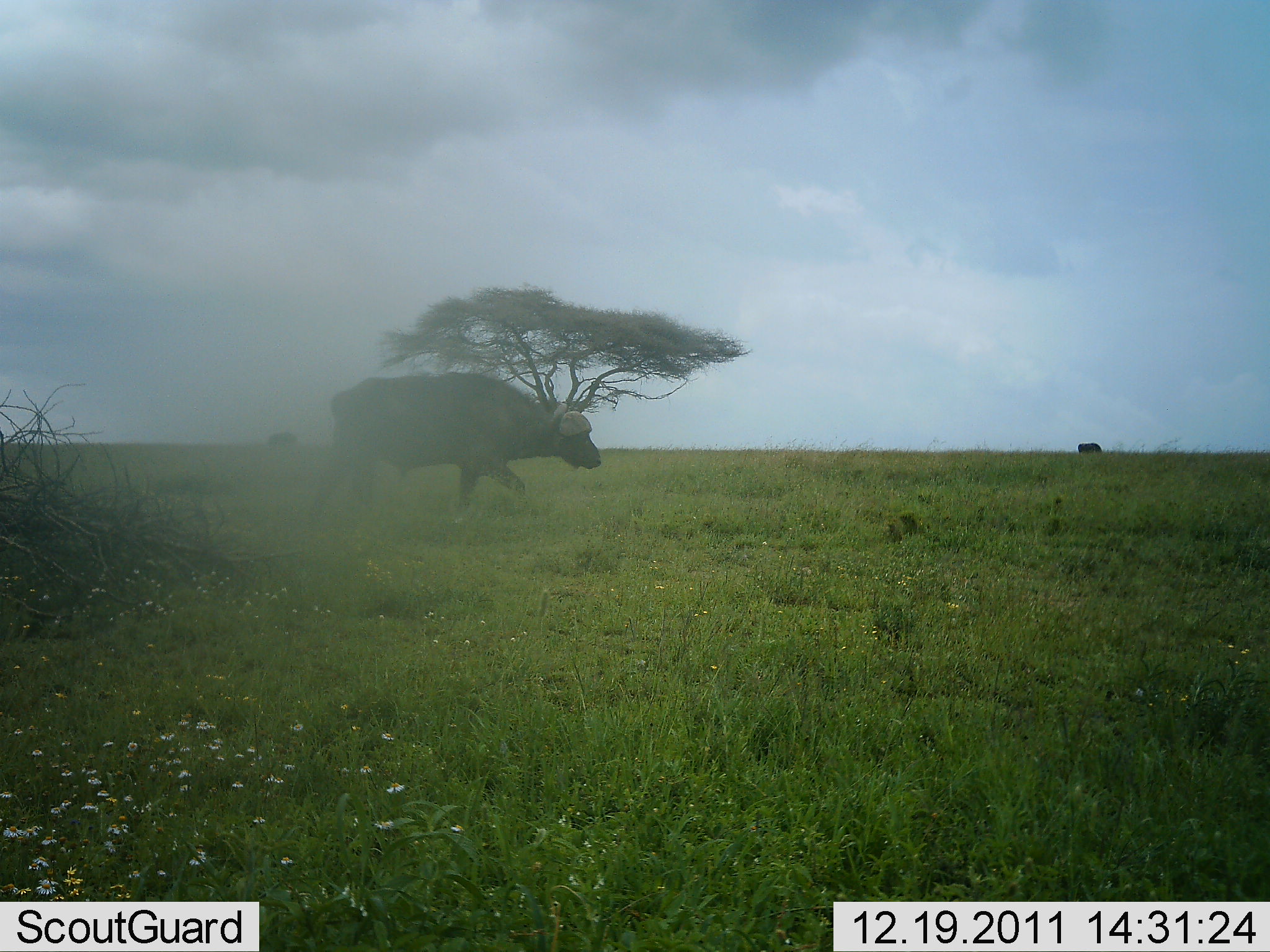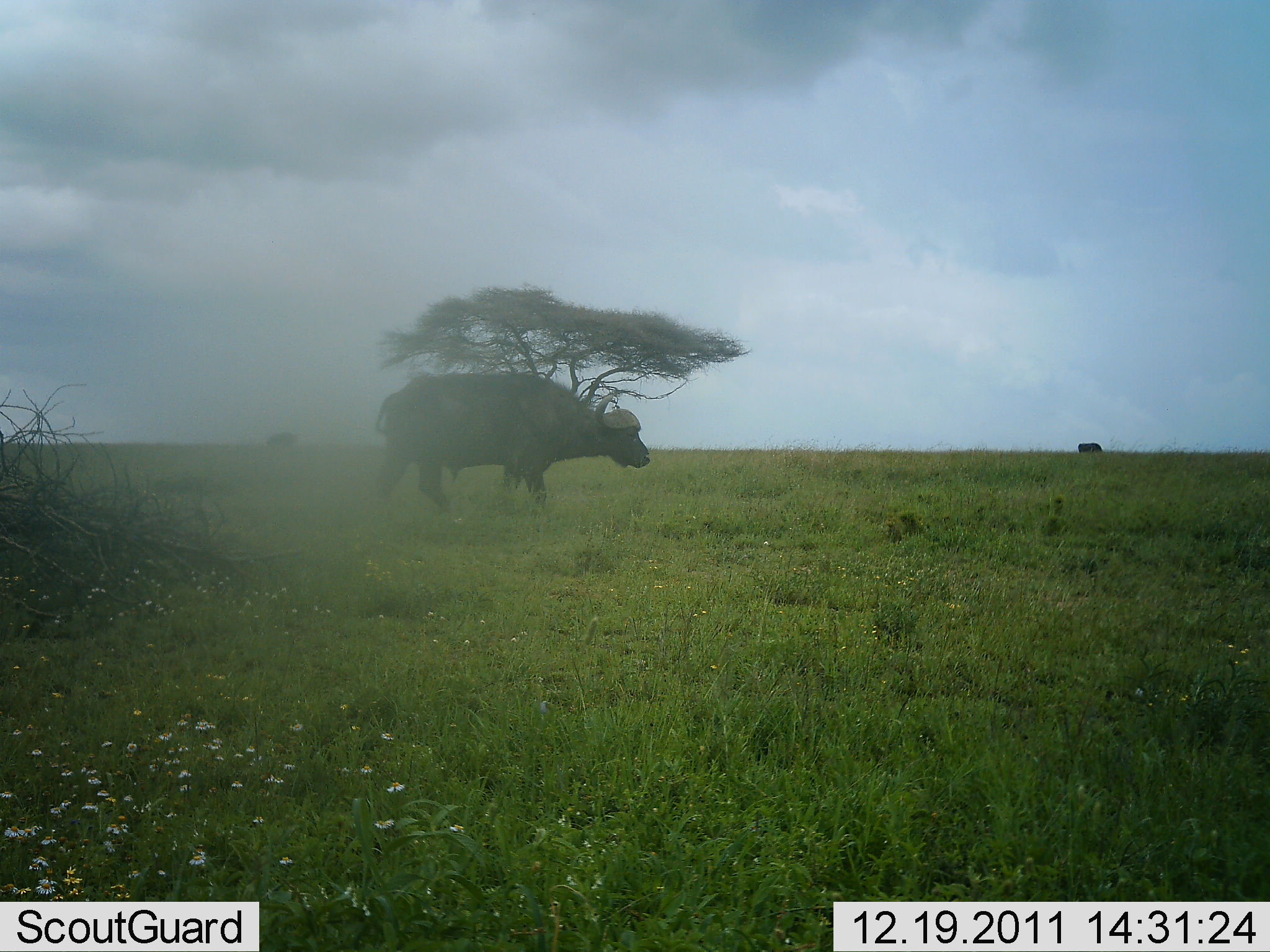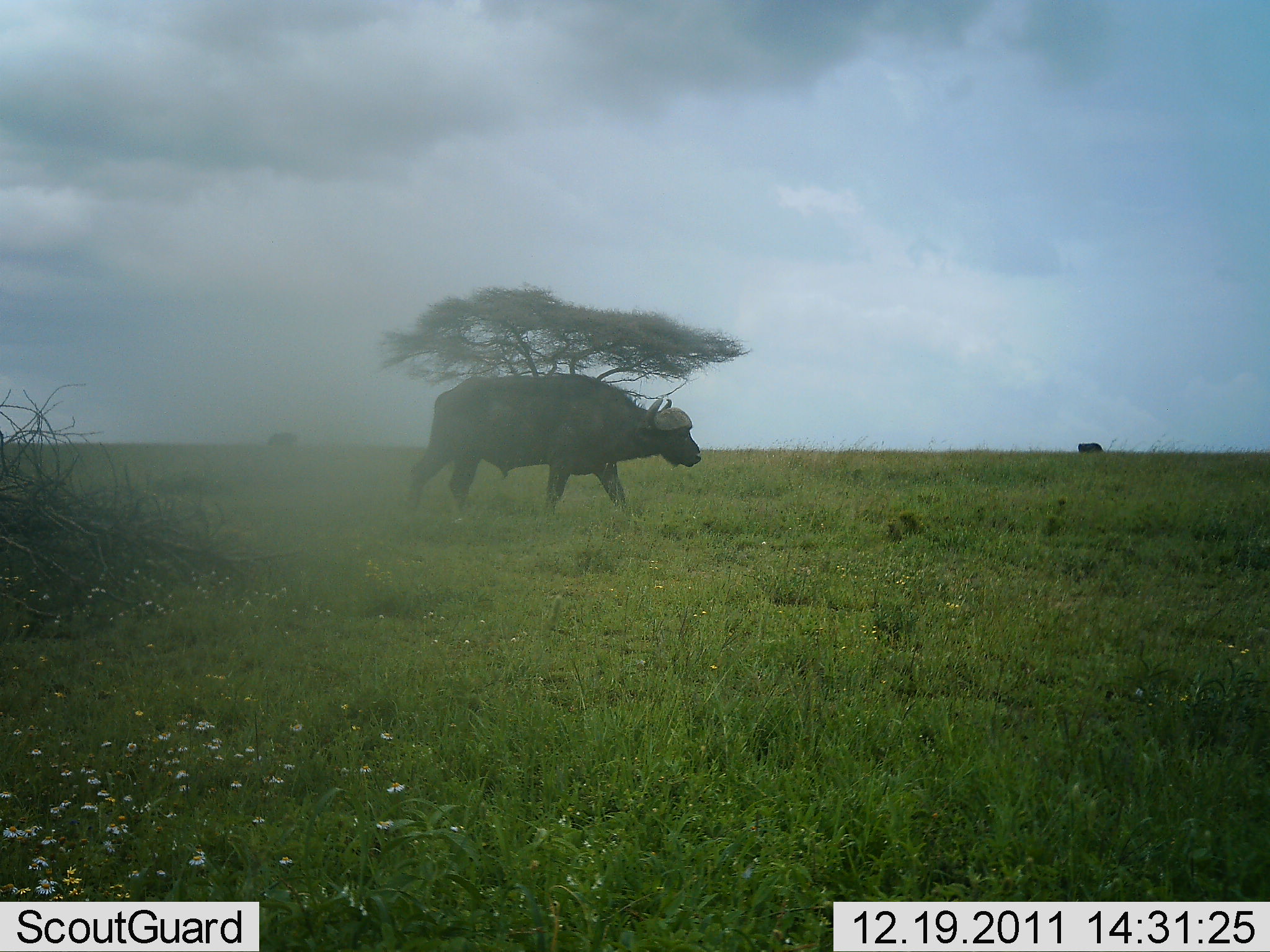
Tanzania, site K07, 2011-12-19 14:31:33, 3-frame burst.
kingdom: Animalia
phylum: Chordata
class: Mammalia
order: Artiodactyla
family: Bovidae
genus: Syncerus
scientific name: Syncerus caffer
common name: cape buffalo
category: buffalo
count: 1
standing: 0%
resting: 0%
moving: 93%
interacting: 0%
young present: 0%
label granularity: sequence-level